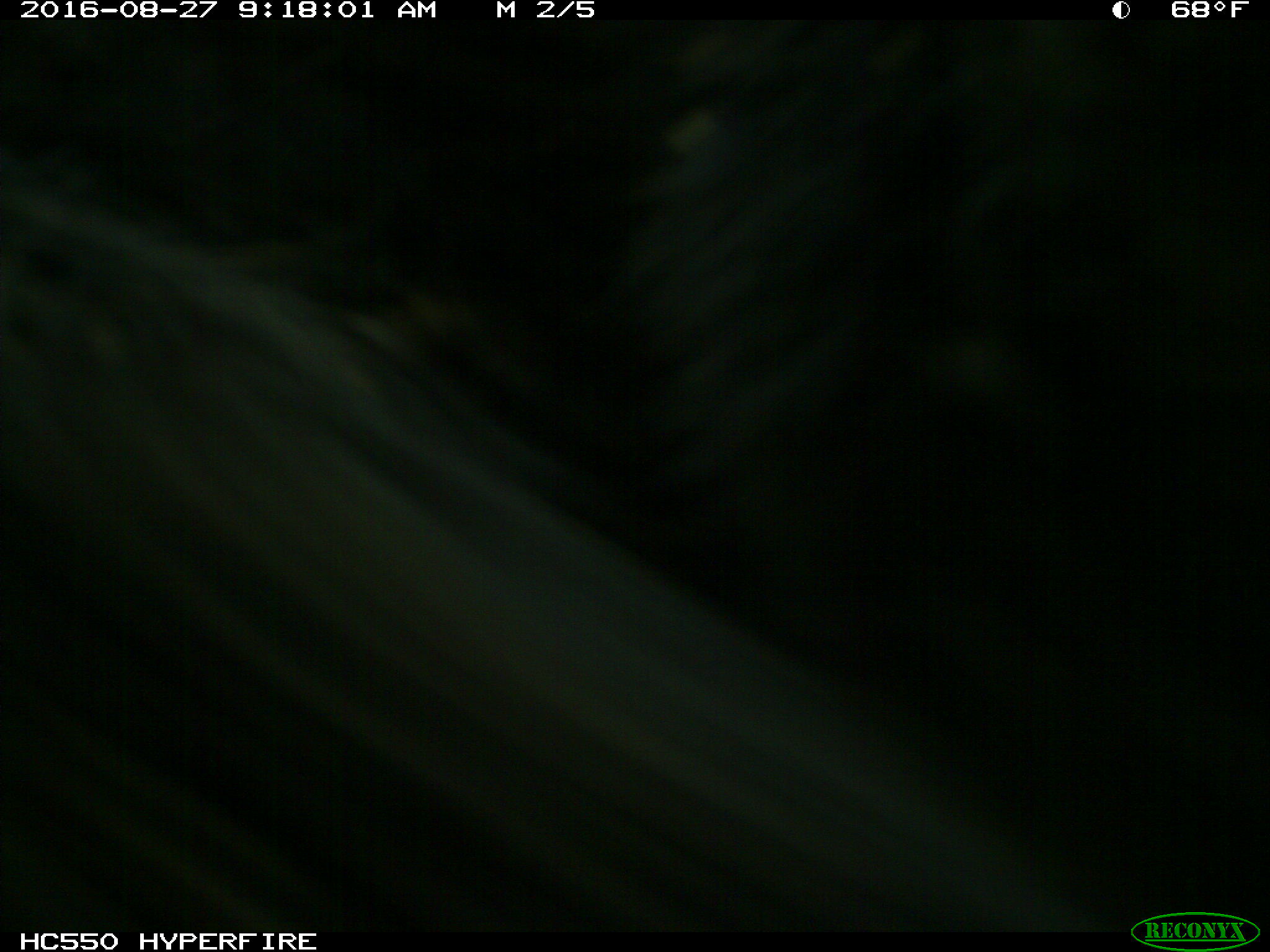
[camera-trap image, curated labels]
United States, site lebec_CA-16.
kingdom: Animalia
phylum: Chordata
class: Mammalia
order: Carnivora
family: Ursidae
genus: Ursus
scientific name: Ursus americanus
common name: american black bear